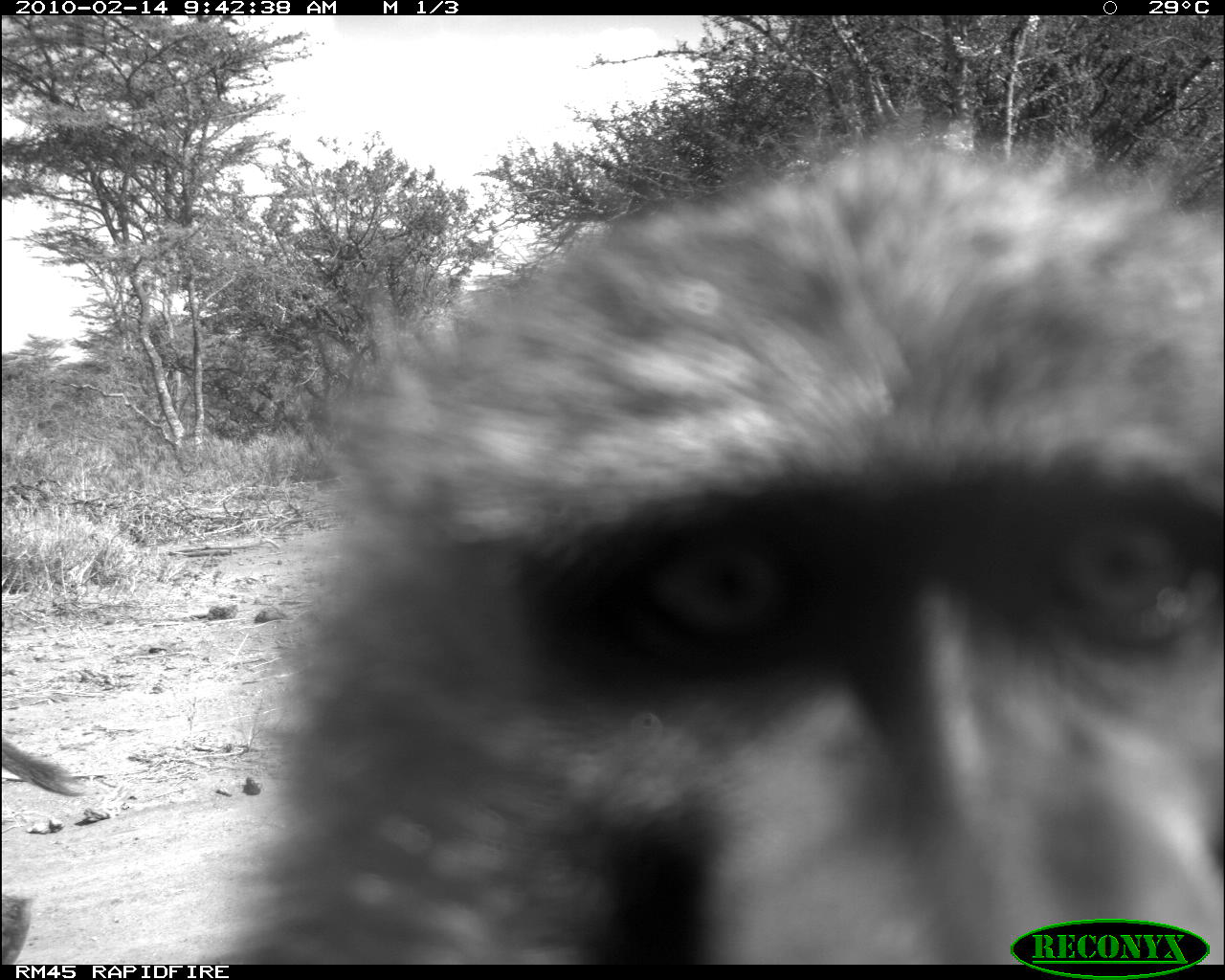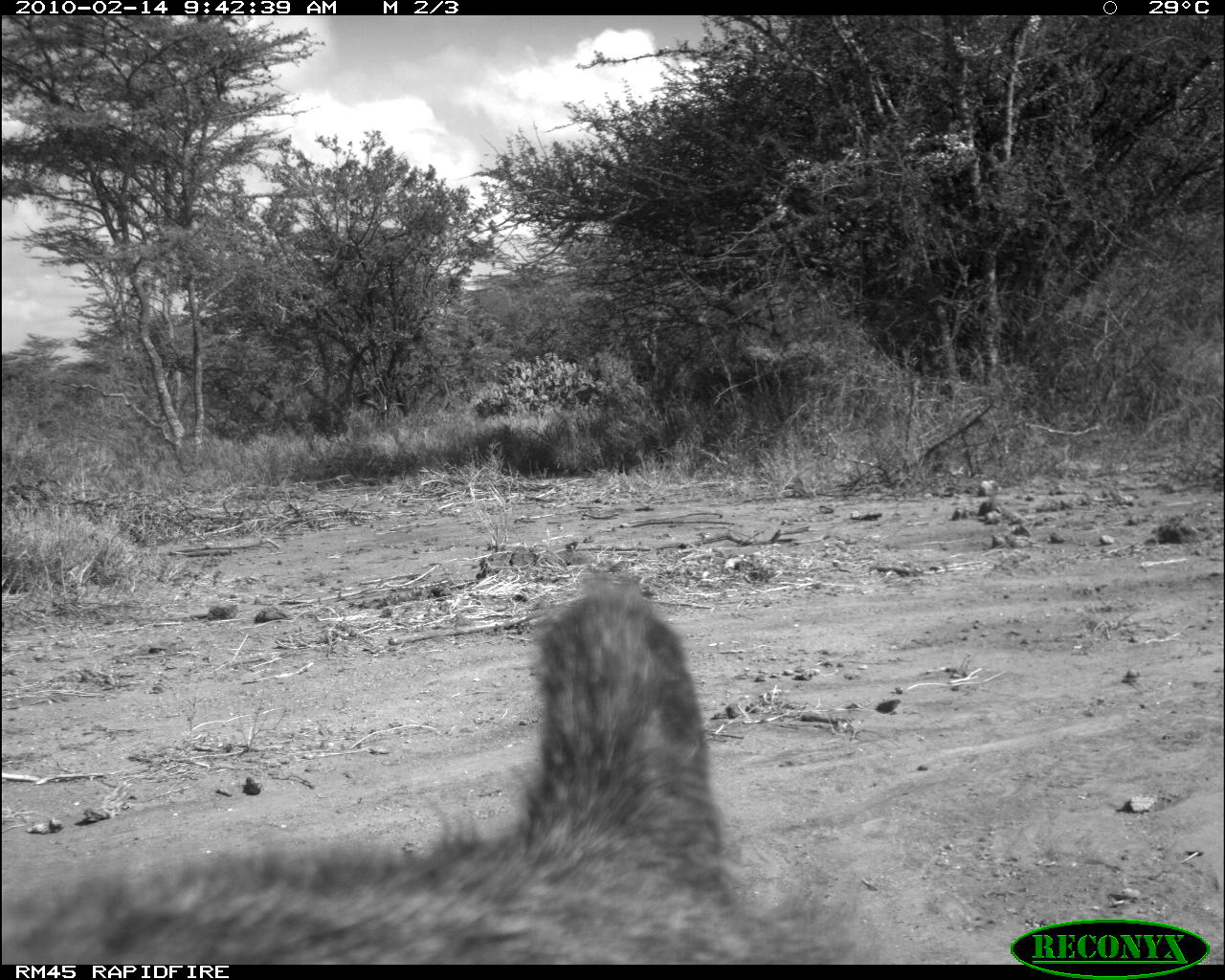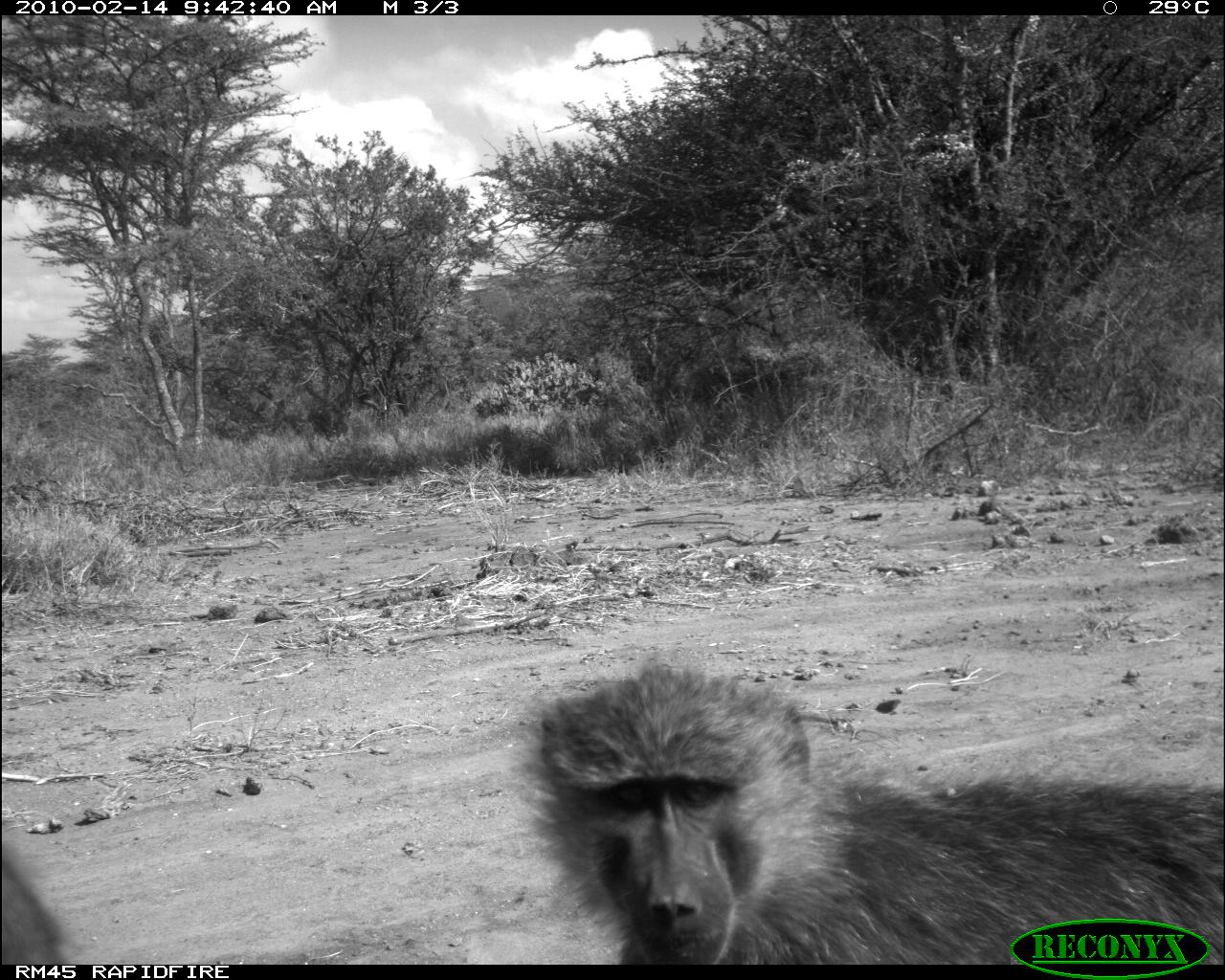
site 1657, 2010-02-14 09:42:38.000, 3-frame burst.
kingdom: Animalia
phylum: Chordata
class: Mammalia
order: Primates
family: Cercopithecidae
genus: Papio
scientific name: Papio anubis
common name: olive baboon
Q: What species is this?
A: Papio anubis (olive baboon).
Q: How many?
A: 2.